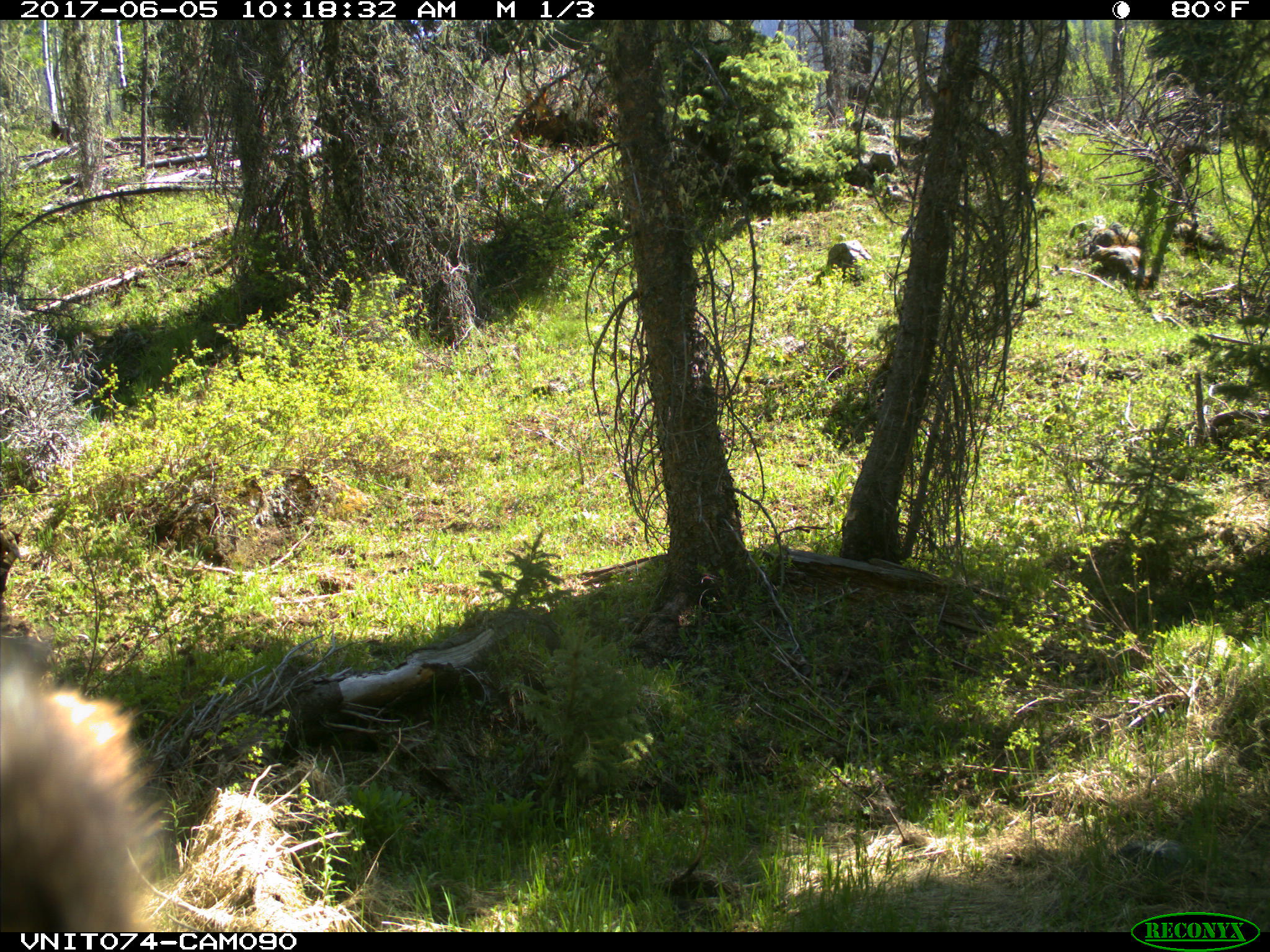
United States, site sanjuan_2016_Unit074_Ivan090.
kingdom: Animalia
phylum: Chordata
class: Mammalia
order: Carnivora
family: Ursidae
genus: Ursus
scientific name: Ursus americanus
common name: american black bear